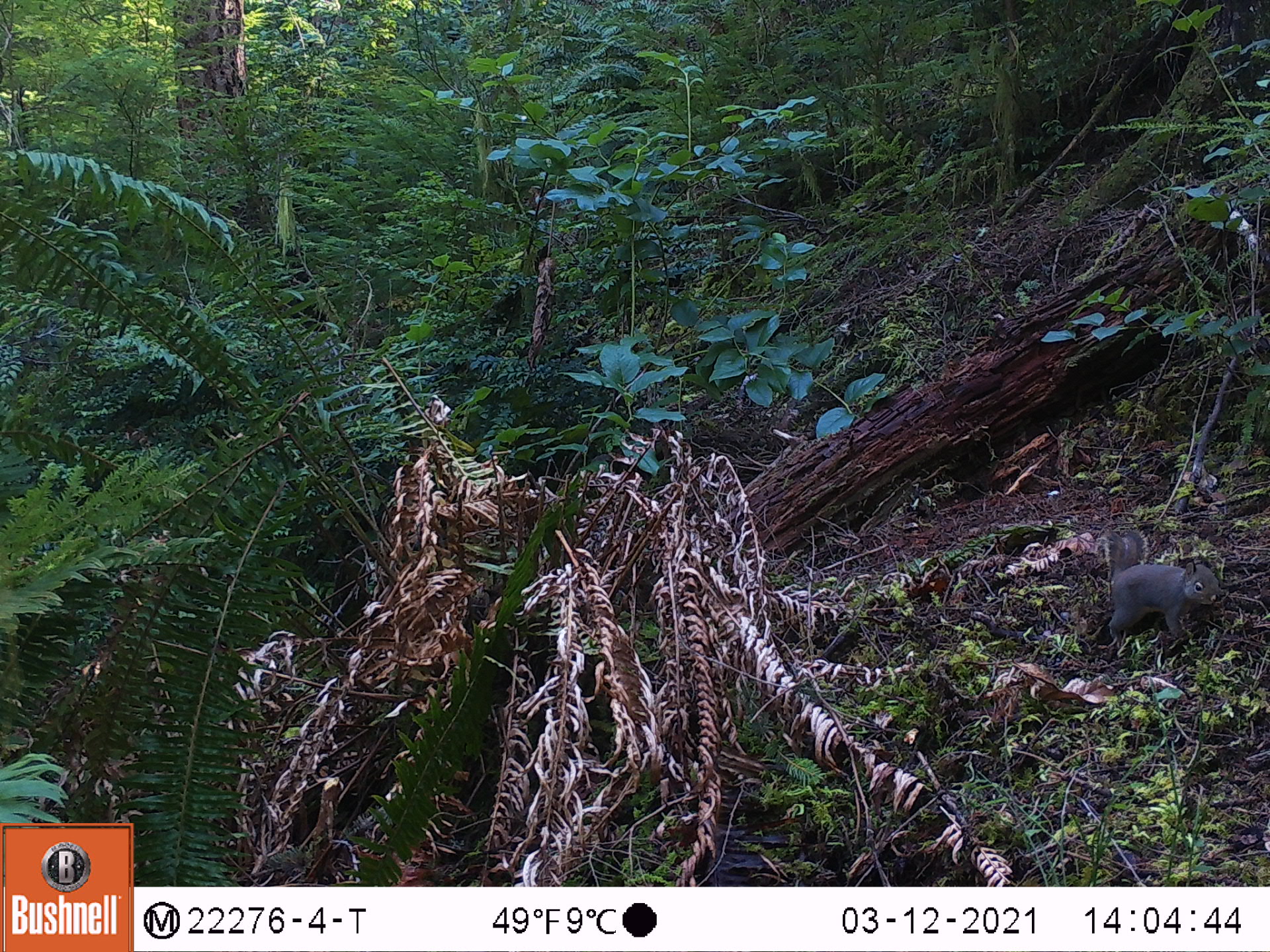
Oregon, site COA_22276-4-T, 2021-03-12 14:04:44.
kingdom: Animalia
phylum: Chordata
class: Mammalia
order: Rodentia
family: Sciuridae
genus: Tamiasciurus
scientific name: Tamiasciurus douglasii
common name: douglas squirrel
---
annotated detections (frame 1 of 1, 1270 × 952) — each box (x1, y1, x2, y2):
douglas squirrel: (1079, 517, 1237, 661)